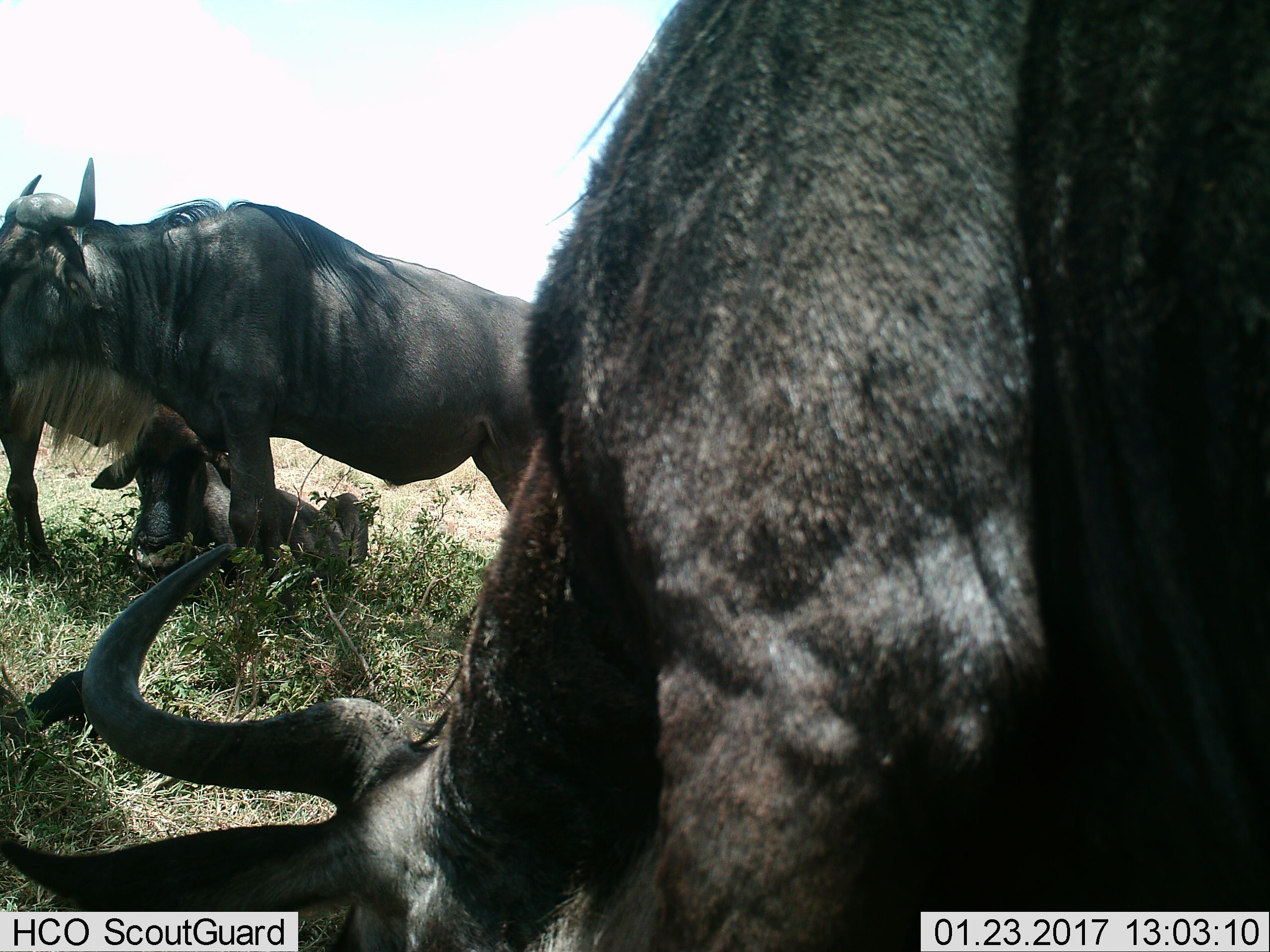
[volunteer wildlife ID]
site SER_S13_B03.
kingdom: Animalia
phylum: Chordata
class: Mammalia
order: Artiodactyla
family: Bovidae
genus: Connochaetes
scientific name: Connochaetes taurinus taurinus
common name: blue wildebeest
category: wildebeestblue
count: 4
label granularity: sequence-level